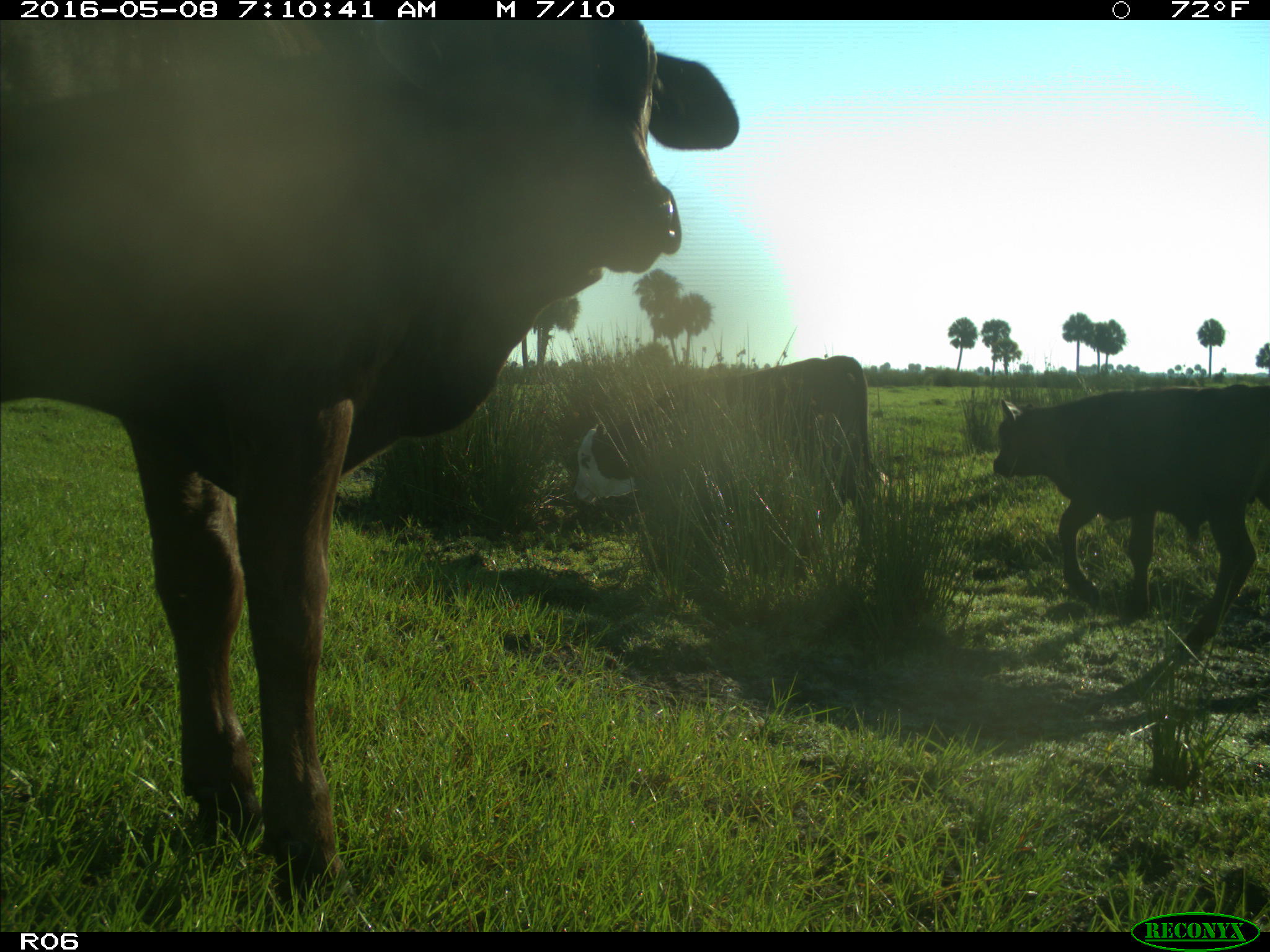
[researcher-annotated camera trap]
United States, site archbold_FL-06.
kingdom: Animalia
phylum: Chordata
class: Mammalia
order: Artiodactyla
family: Bovidae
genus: Bos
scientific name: Bos taurus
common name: domestic cow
Bos taurus (domestic cow).